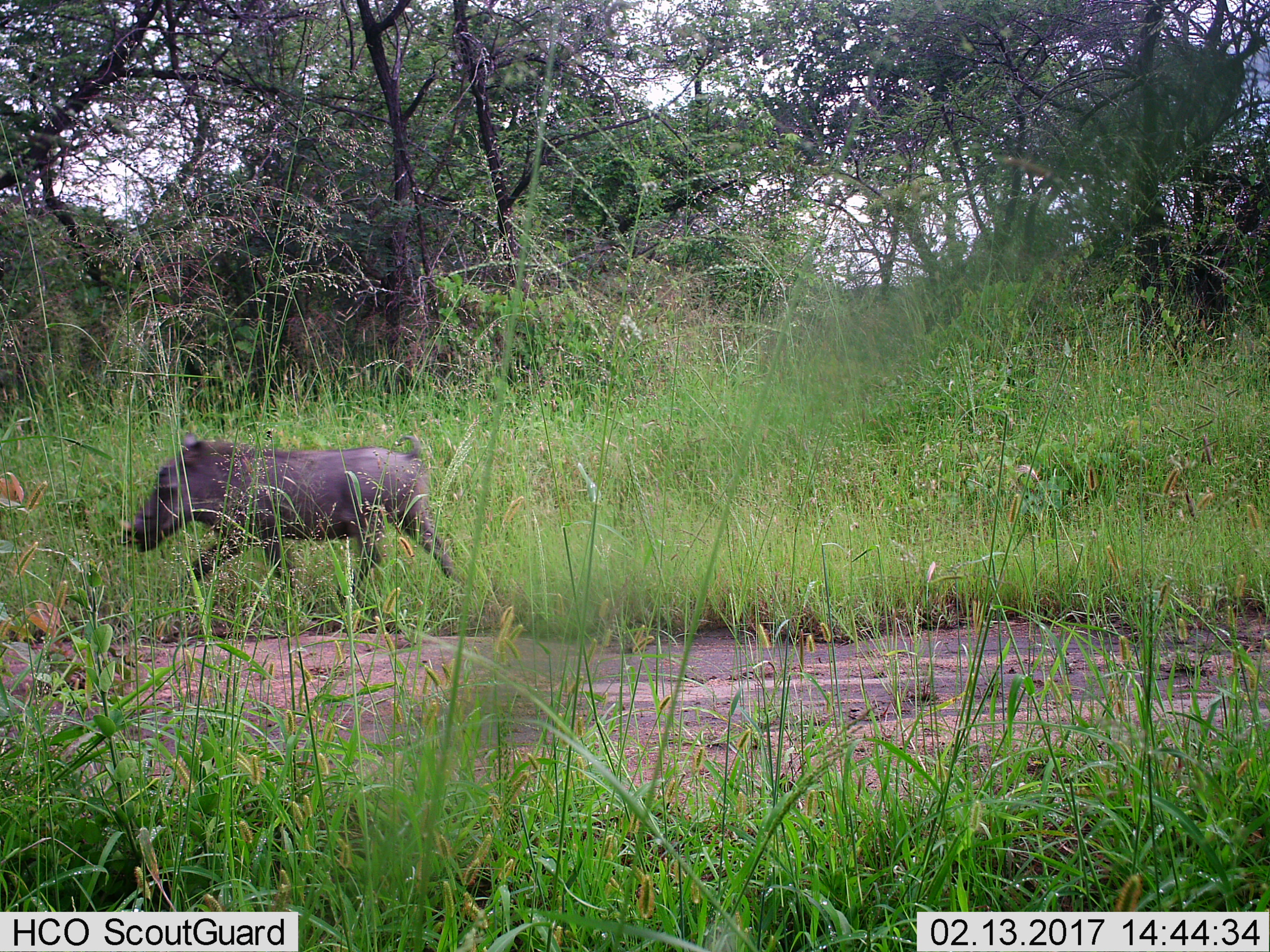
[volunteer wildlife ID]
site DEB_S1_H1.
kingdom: Animalia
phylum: Chordata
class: Mammalia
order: Artiodactyla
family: Suidae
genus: Phacochoerus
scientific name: Phacochoerus africanus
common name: warthog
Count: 1.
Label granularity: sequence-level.